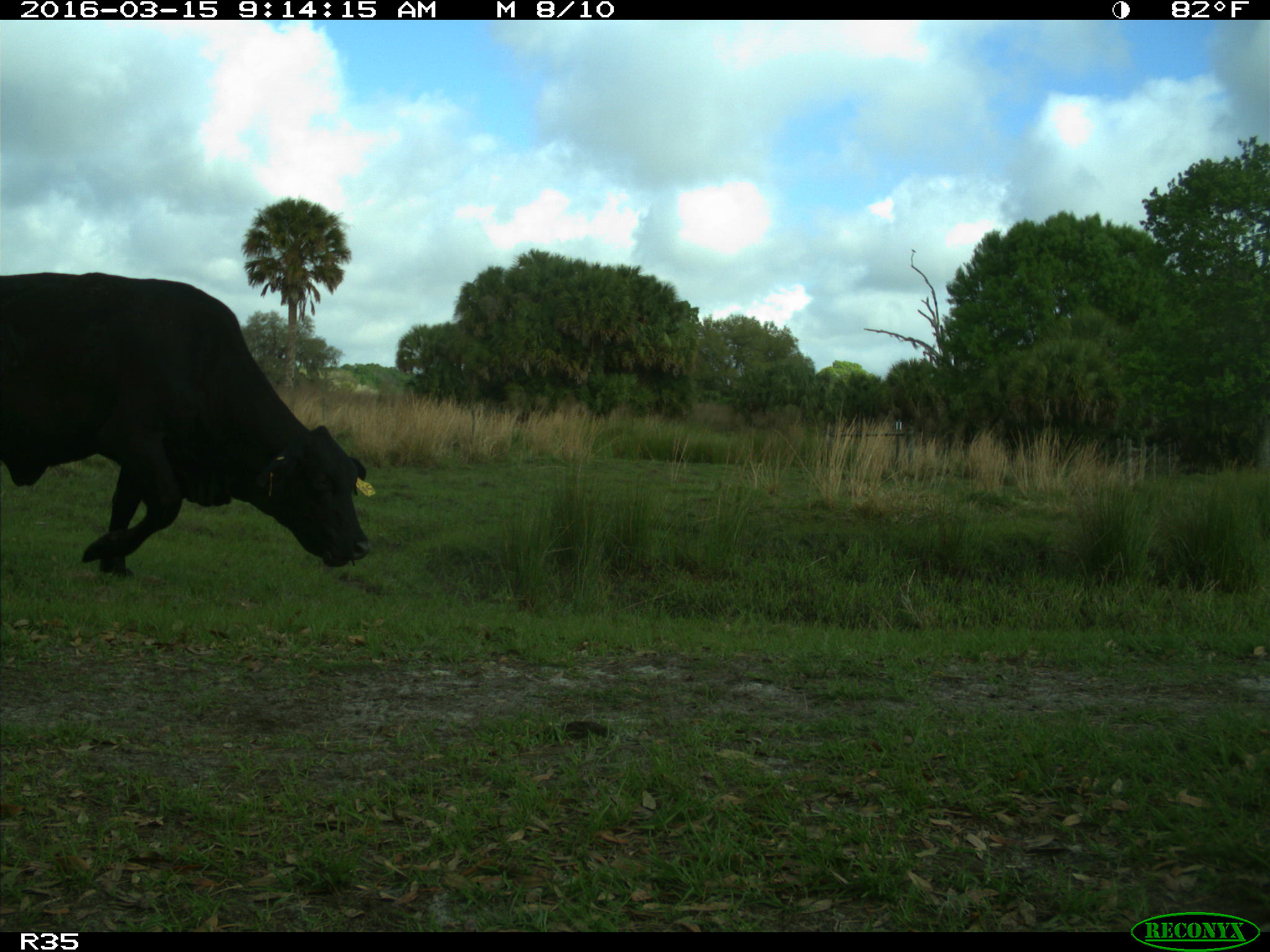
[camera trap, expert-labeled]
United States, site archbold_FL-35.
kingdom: Animalia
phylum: Chordata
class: Mammalia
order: Artiodactyla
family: Bovidae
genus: Bos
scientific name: Bos taurus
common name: domestic cow